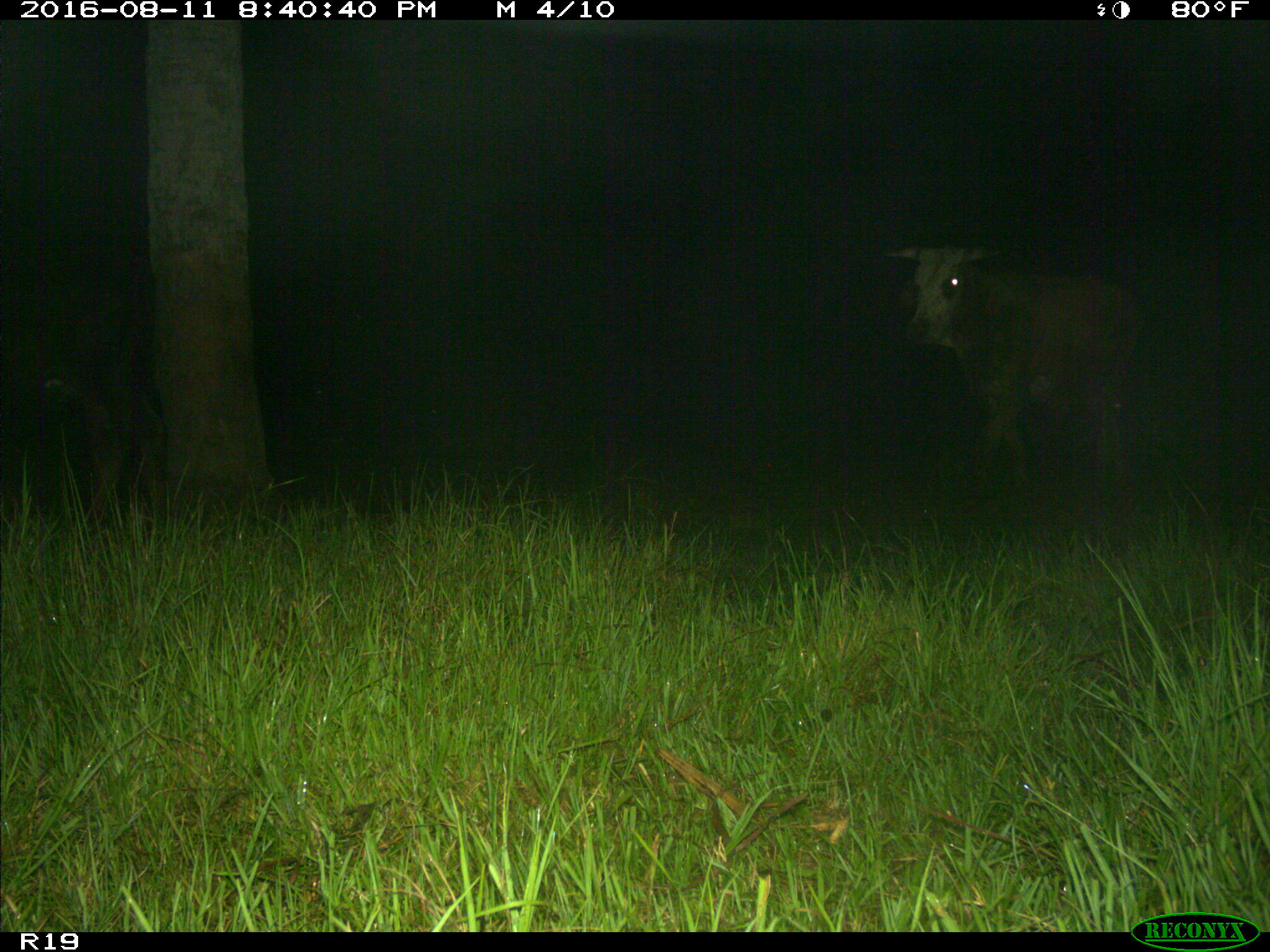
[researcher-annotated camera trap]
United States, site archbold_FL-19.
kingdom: Animalia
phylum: Chordata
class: Mammalia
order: Artiodactyla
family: Bovidae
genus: Bos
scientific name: Bos taurus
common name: domestic cow